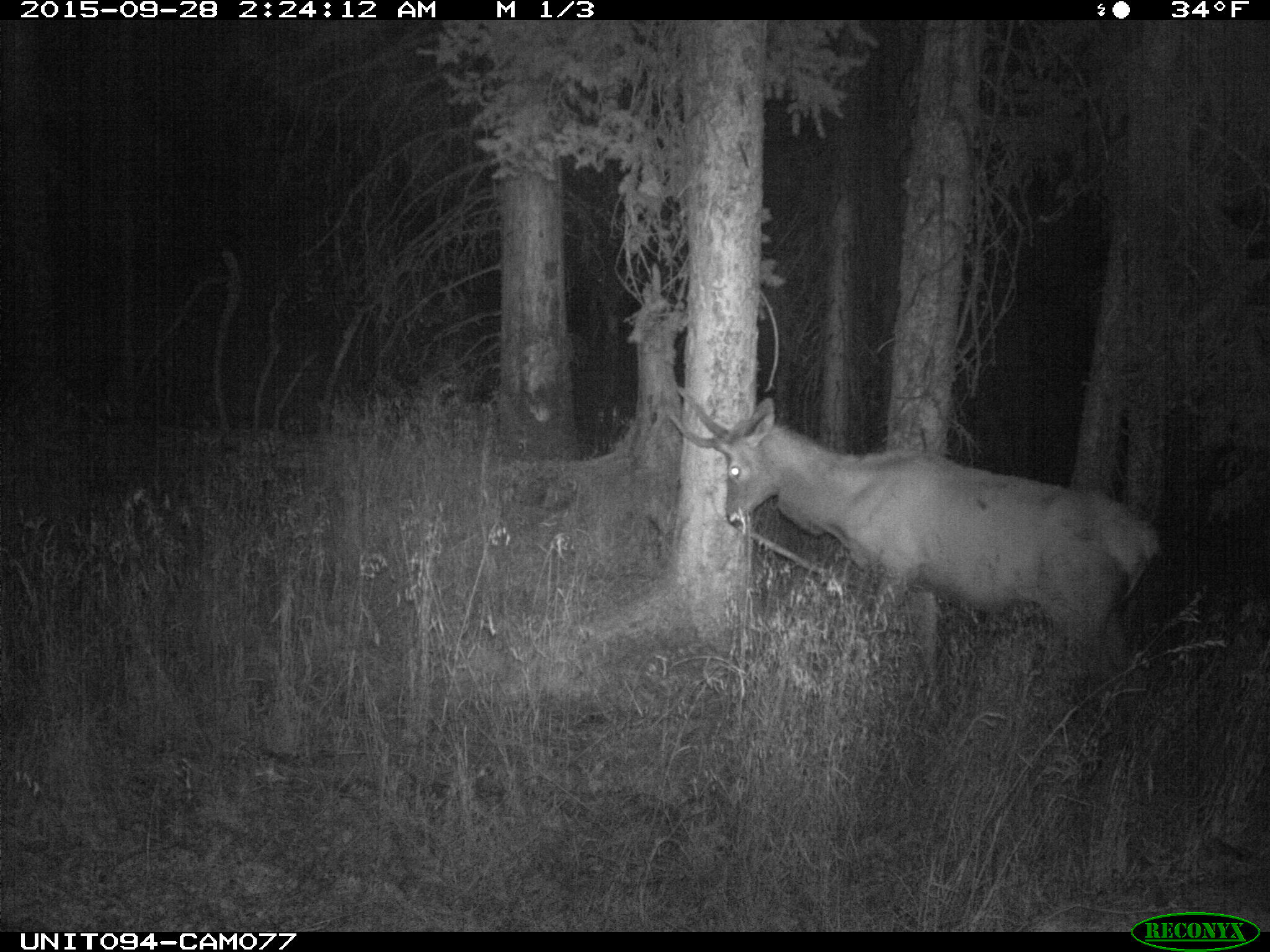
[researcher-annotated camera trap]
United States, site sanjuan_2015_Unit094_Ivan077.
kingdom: Animalia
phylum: Chordata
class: Mammalia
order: Artiodactyla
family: Cervidae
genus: Cervus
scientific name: Cervus elaphus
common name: red deer